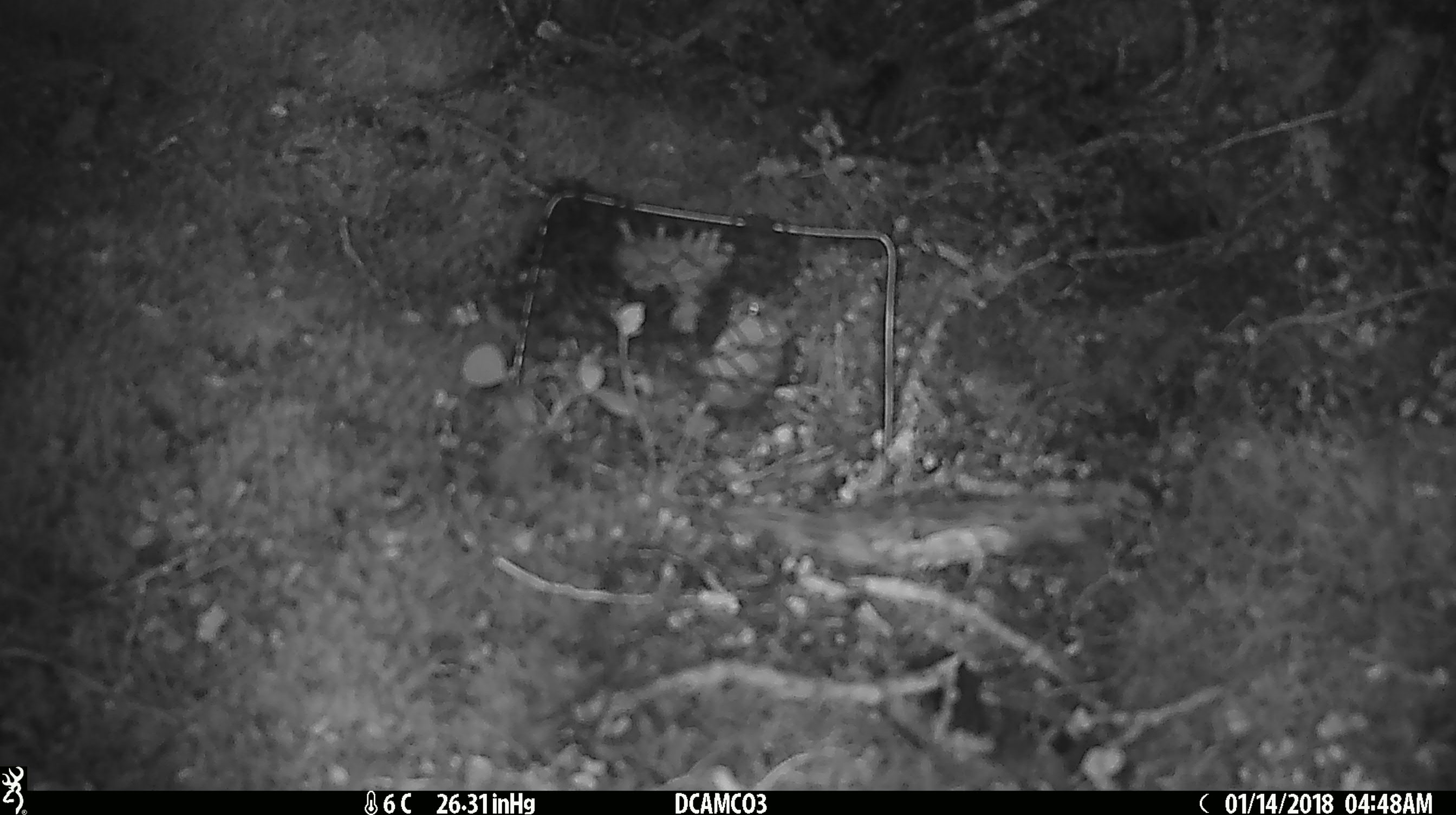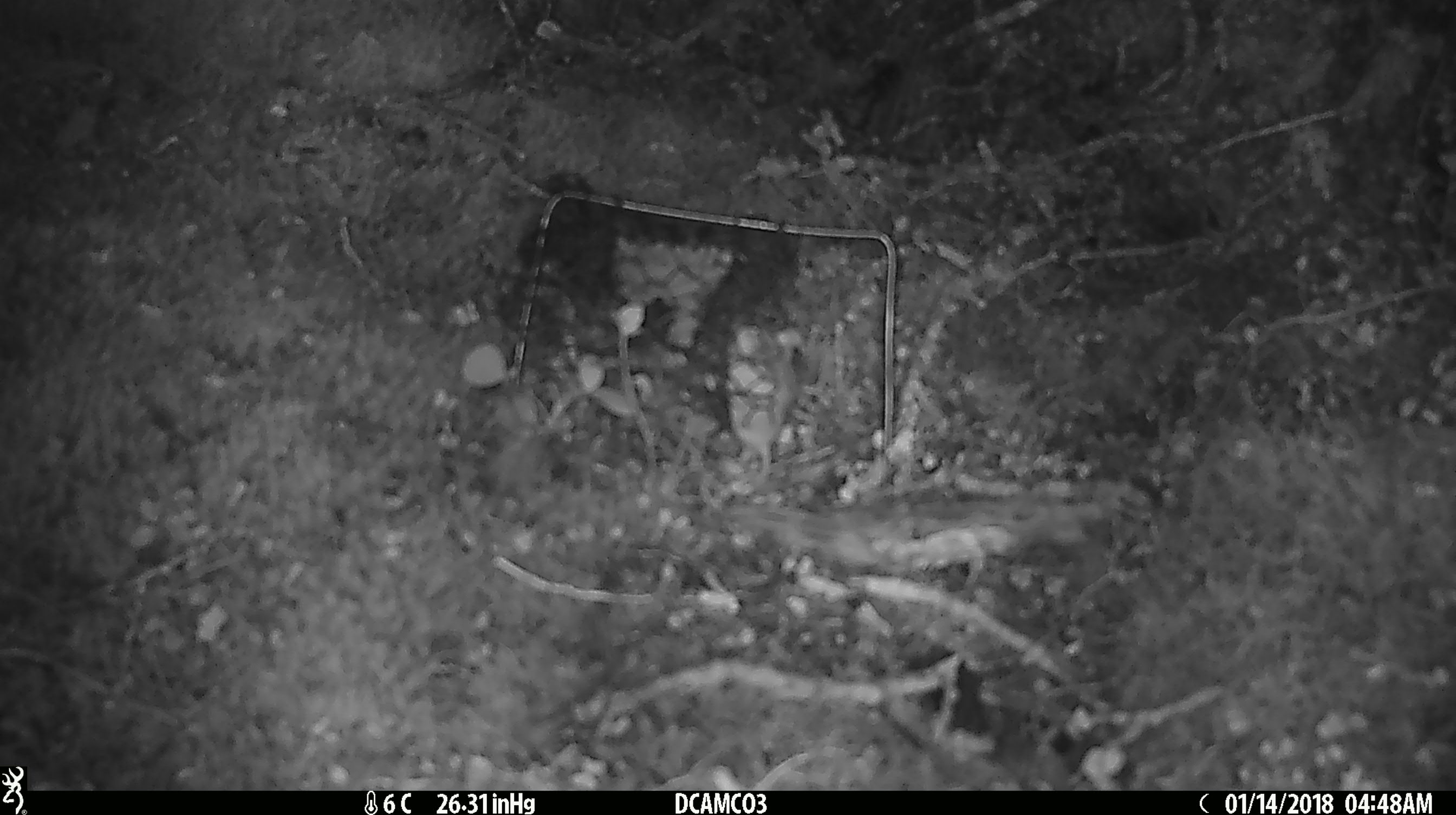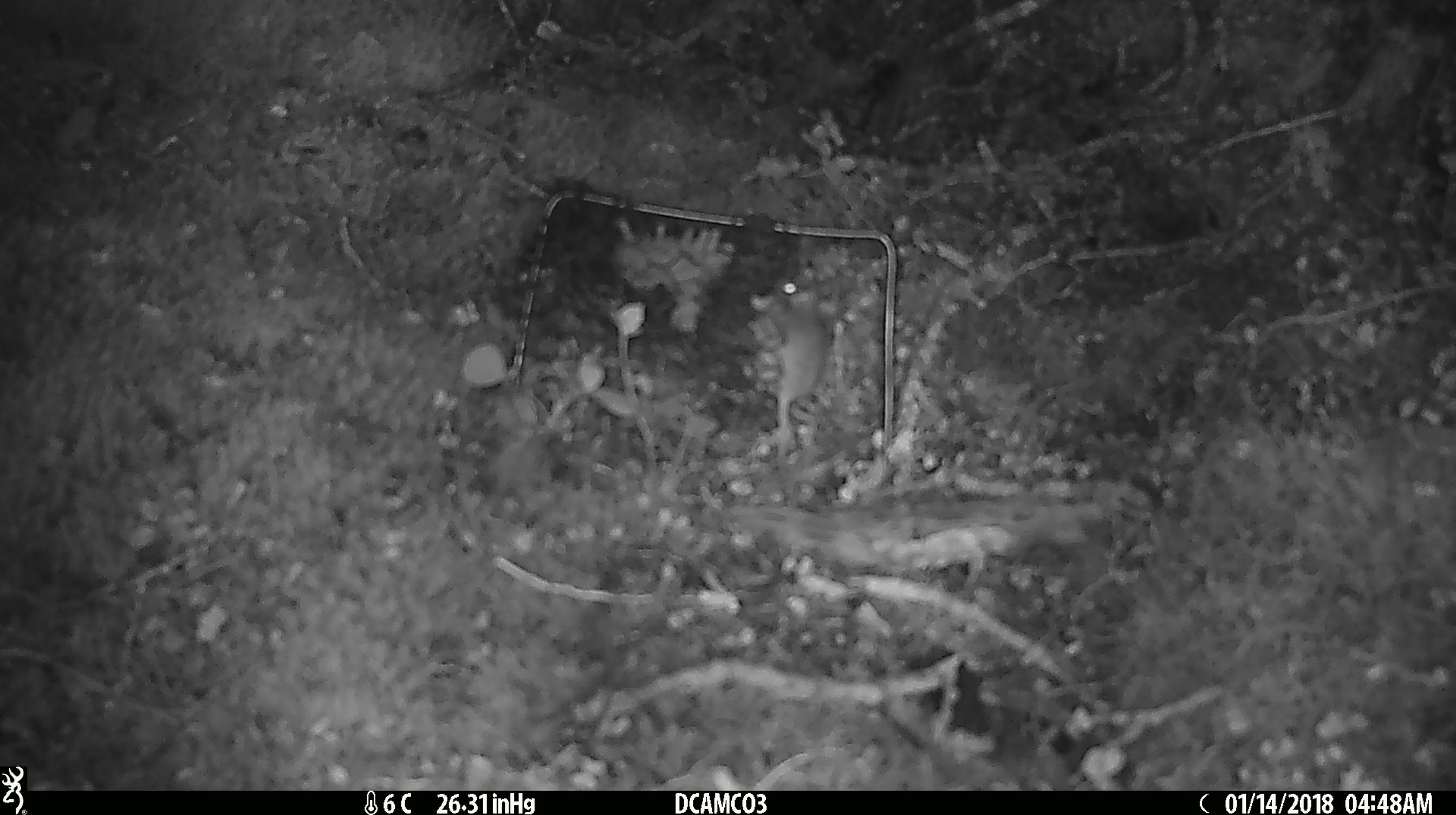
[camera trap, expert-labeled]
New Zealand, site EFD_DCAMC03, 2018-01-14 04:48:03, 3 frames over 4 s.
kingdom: Animalia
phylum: Chordata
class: Mammalia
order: Rodentia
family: Muridae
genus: Mus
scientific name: Mus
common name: mouse